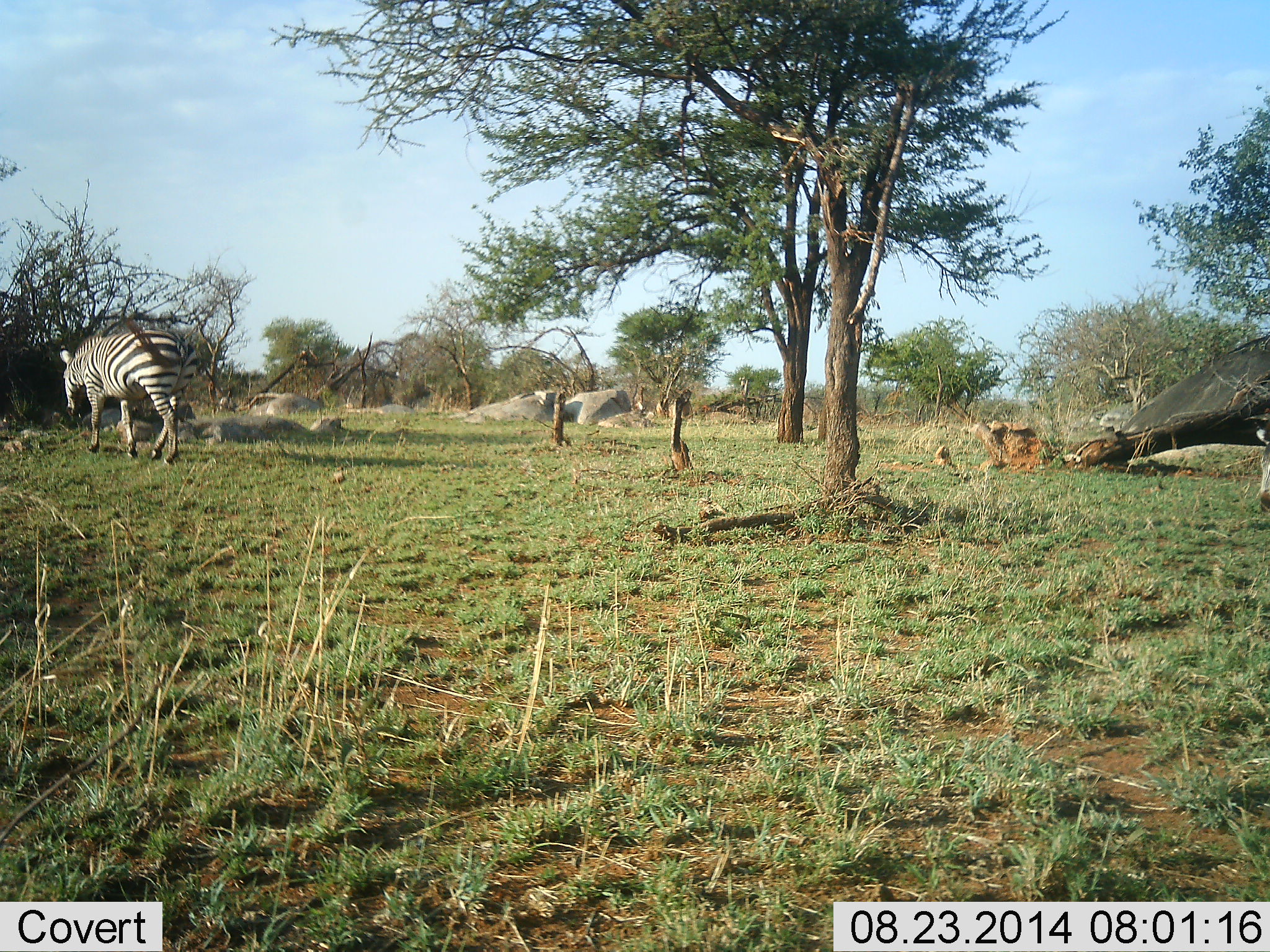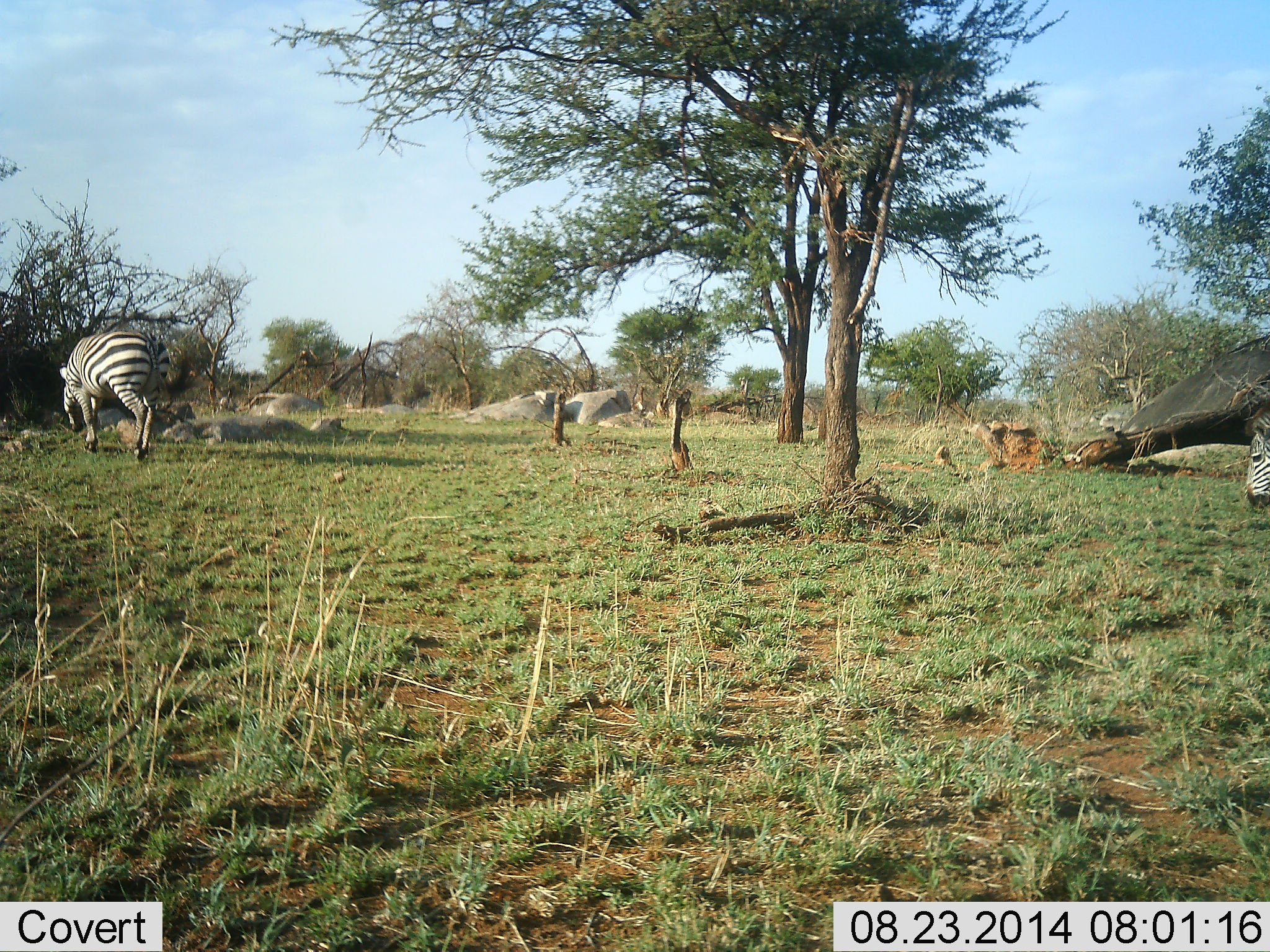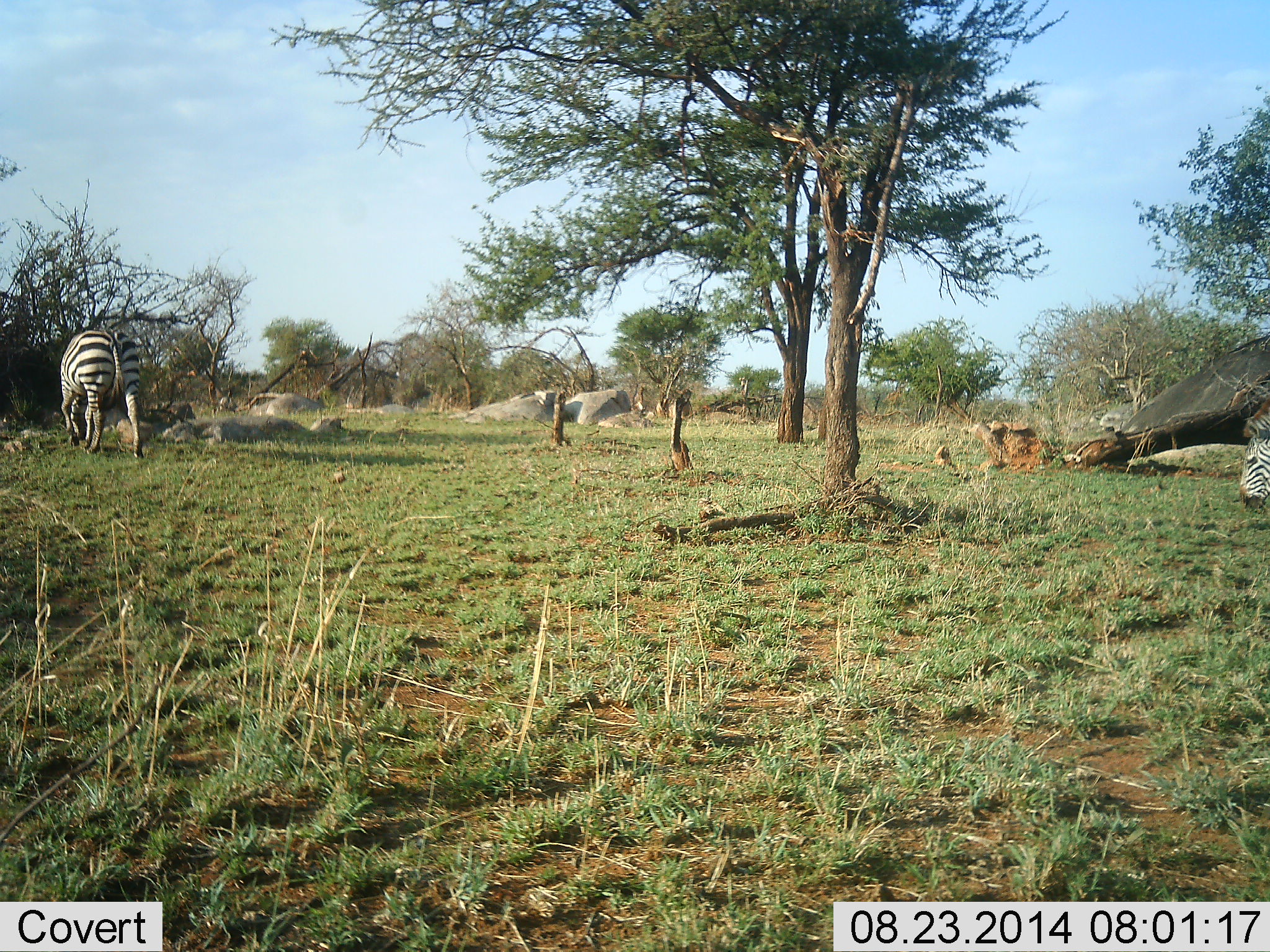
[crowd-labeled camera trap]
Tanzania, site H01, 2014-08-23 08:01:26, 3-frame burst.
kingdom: Animalia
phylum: Chordata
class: Mammalia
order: Perissodactyla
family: Equidae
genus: Equus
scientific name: Equus quagga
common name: plains zebra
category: zebra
Zebra (plains zebra) (Equus quagga), count 2. Behavior (volunteer vote fractions): standing 20%, resting 0%, moving 60%, interacting 0%. Young present (vote fraction): 10%. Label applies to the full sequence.